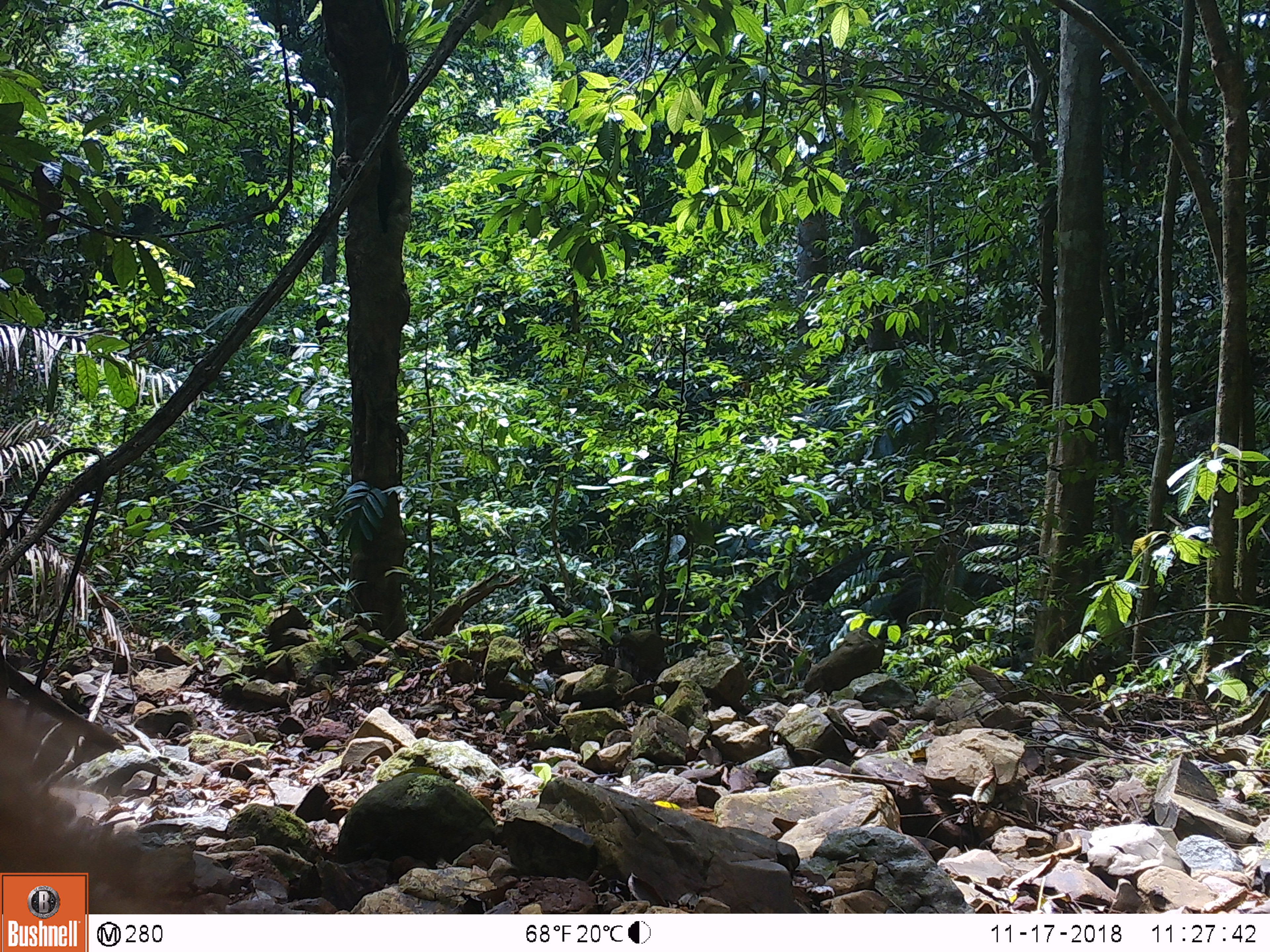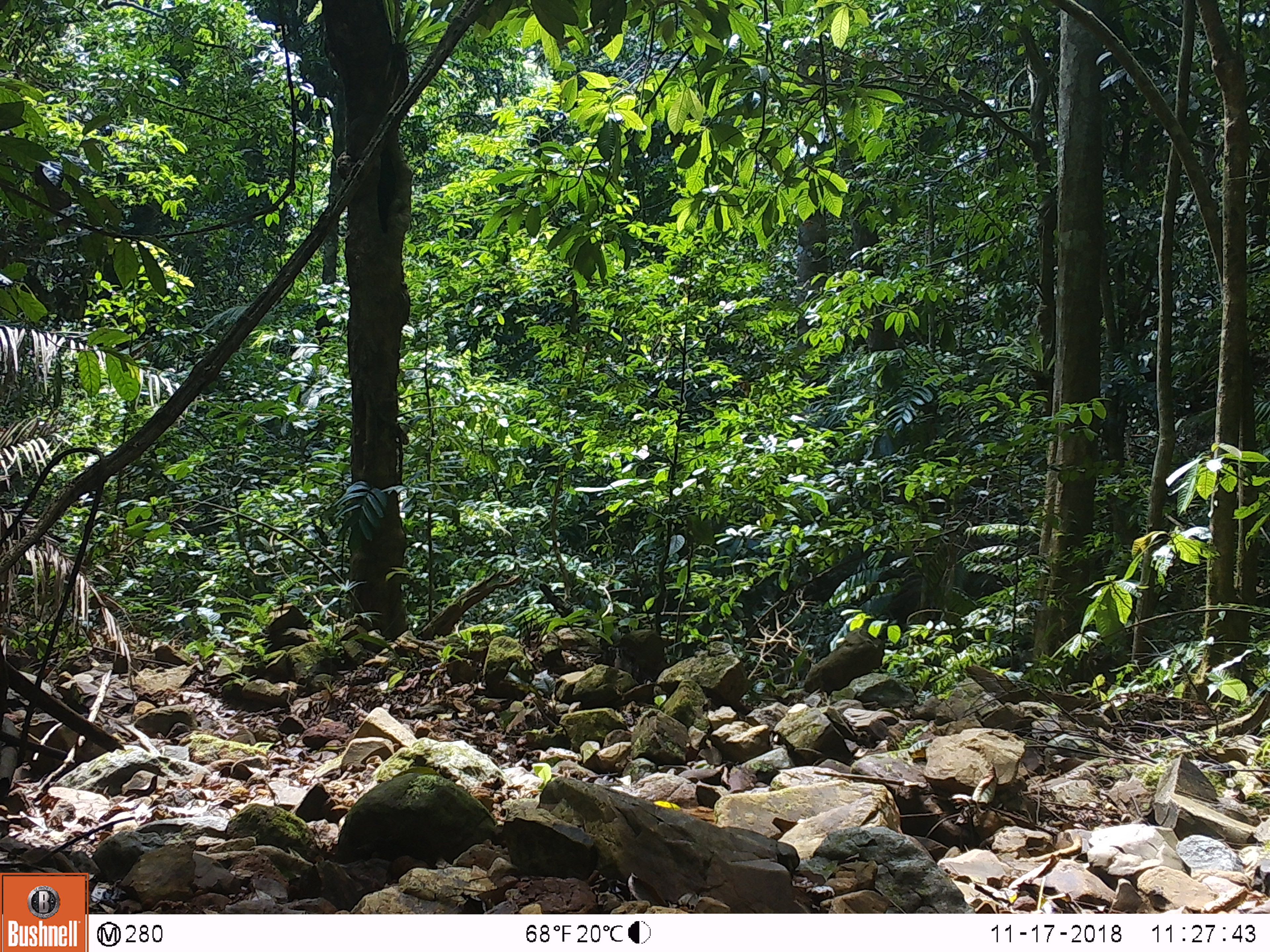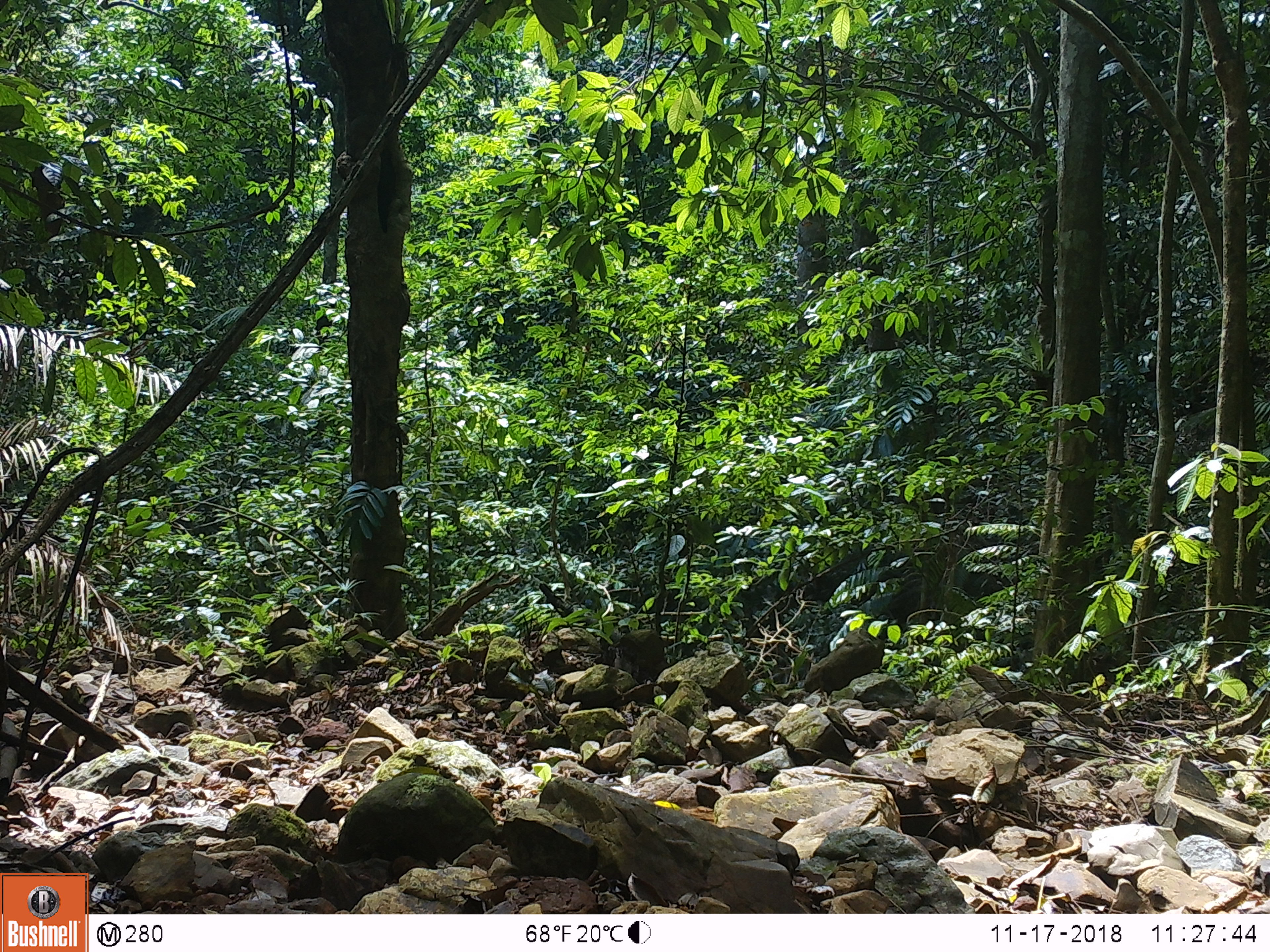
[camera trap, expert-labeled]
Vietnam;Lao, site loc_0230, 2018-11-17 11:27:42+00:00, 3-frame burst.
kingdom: Animalia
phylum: Chordata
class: Mammalia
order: Artiodactyla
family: Cervidae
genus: Rusa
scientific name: Rusa unicolor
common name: sambar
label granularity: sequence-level